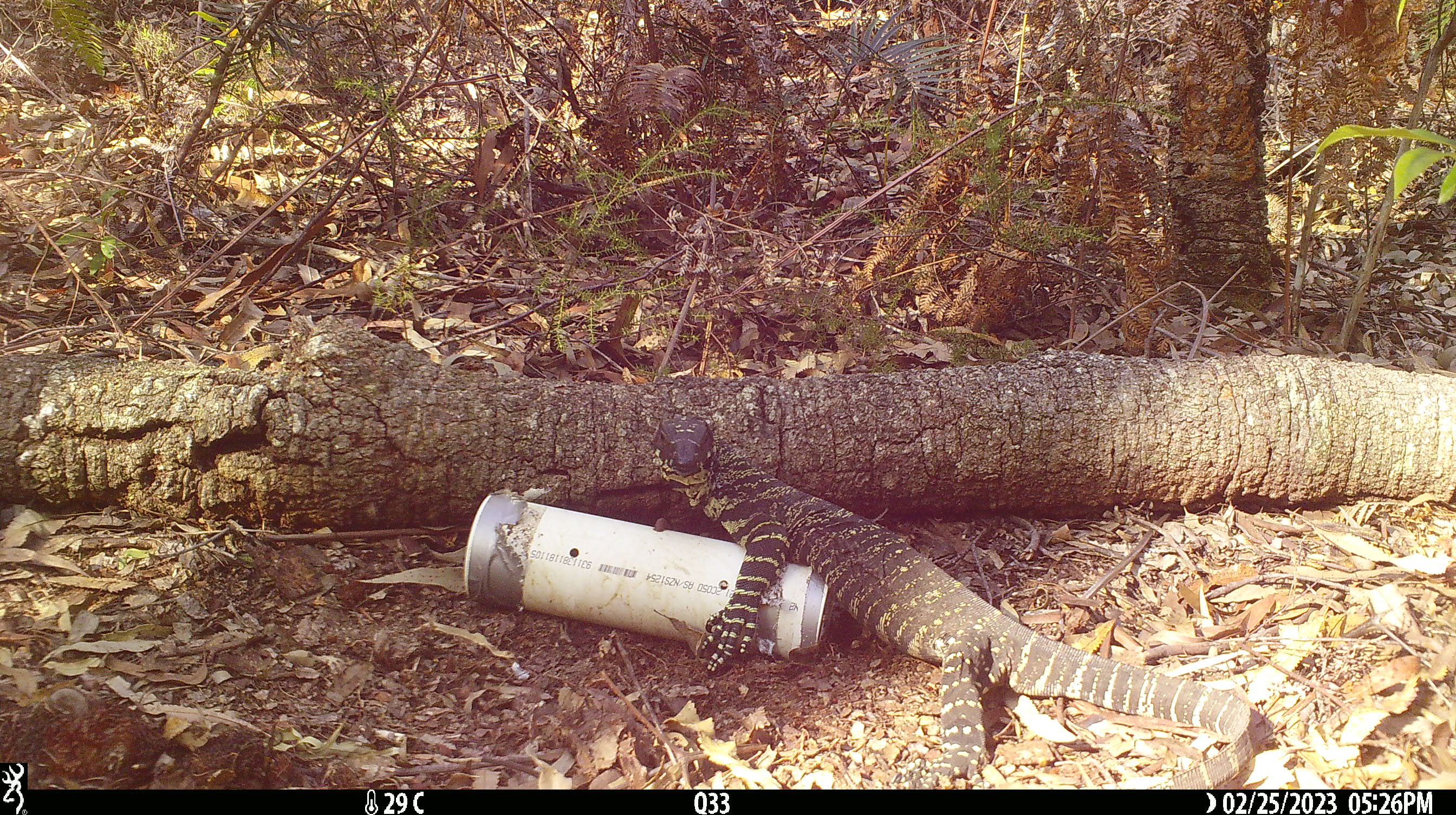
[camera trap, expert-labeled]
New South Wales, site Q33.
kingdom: Animalia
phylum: Chordata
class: Reptilia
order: Squamata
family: Varanidae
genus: Varanus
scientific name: Varanus varius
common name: lace monitor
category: goanna